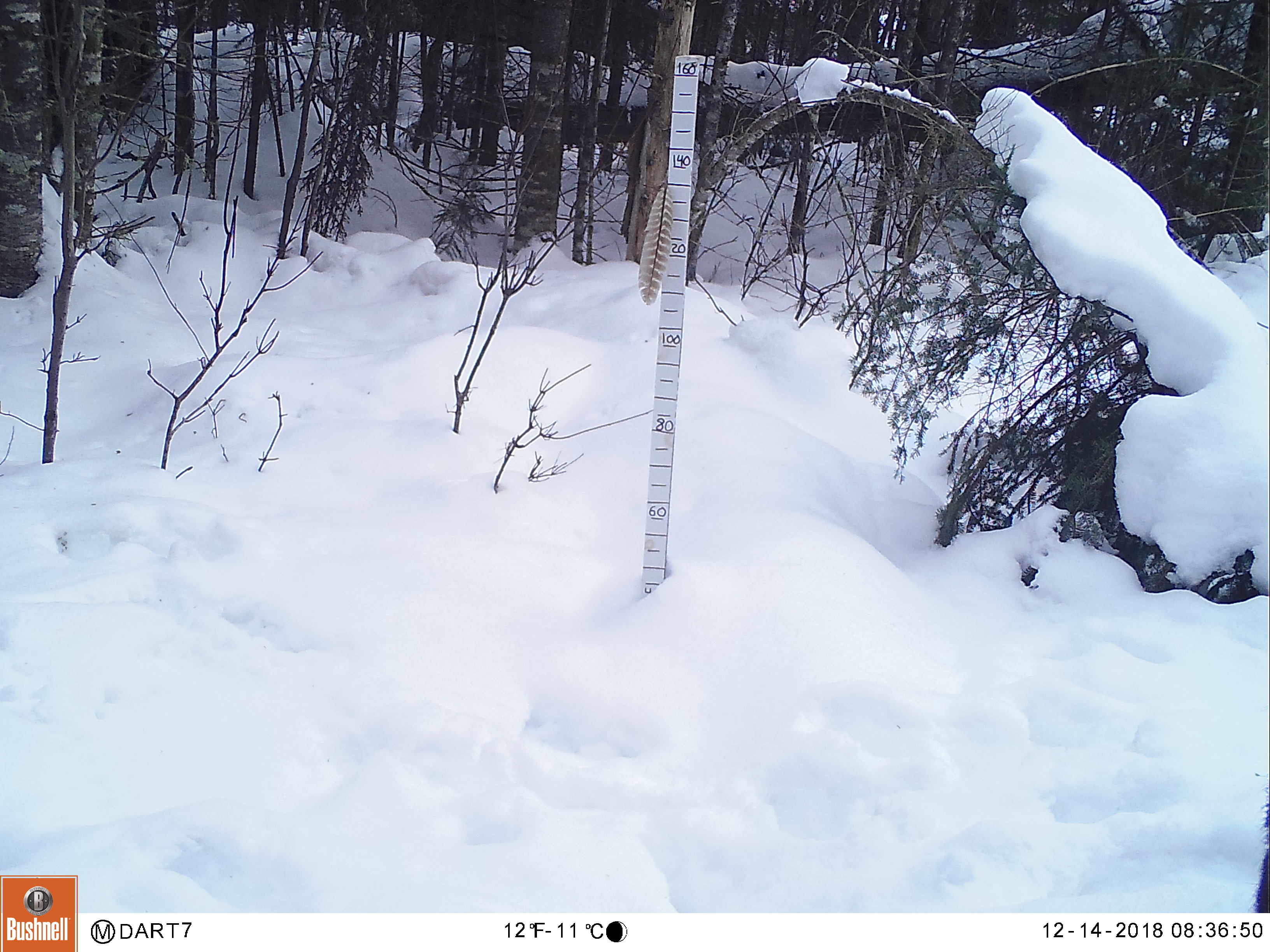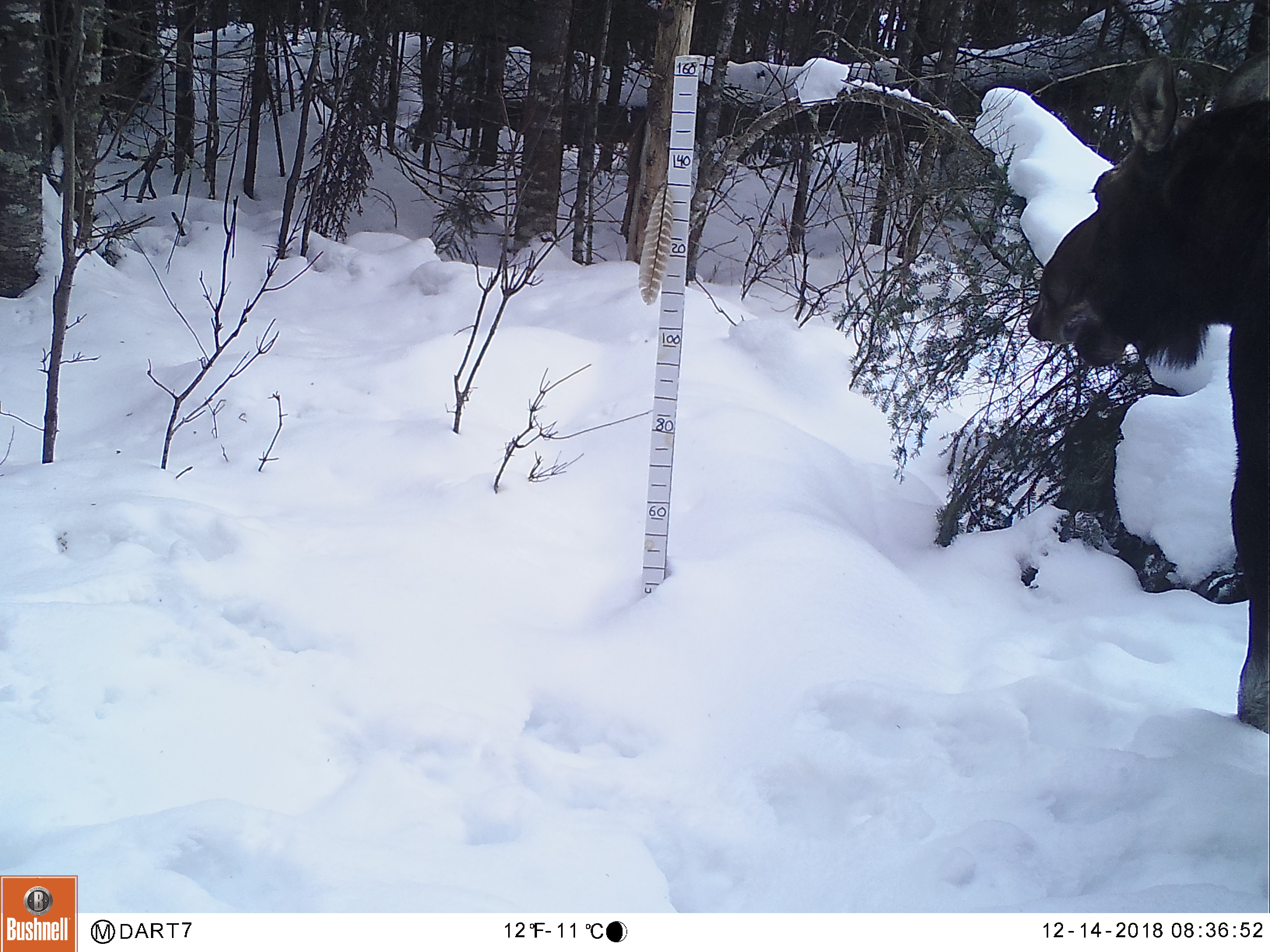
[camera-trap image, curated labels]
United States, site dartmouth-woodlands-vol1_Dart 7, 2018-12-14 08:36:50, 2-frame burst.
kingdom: Animalia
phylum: Chordata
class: Mammalia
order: Artiodactyla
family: Cervidae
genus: Alces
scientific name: Alces alces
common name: moose